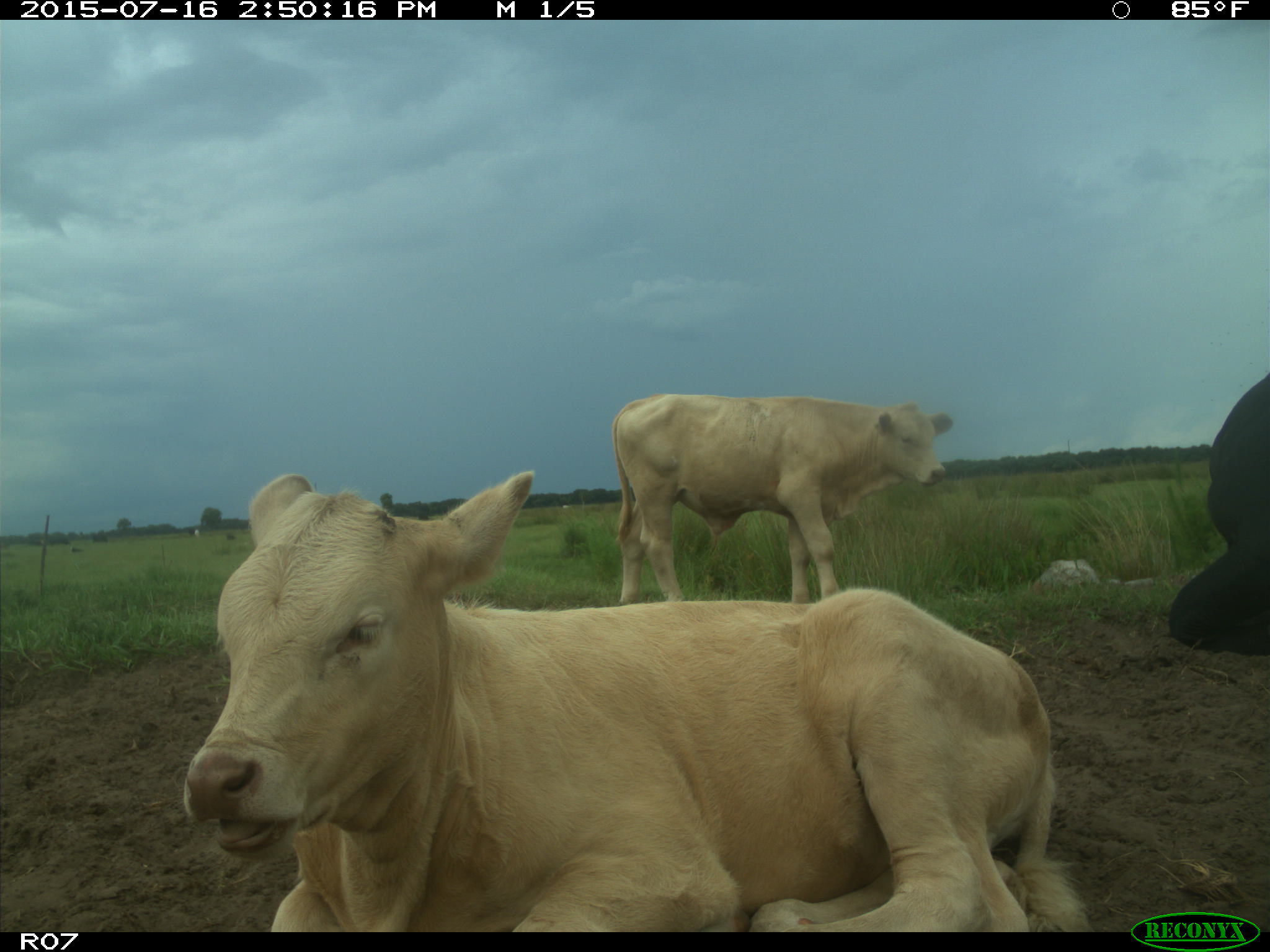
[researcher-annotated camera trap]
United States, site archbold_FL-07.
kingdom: Animalia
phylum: Chordata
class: Mammalia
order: Artiodactyla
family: Bovidae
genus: Bos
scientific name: Bos taurus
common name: domestic cow